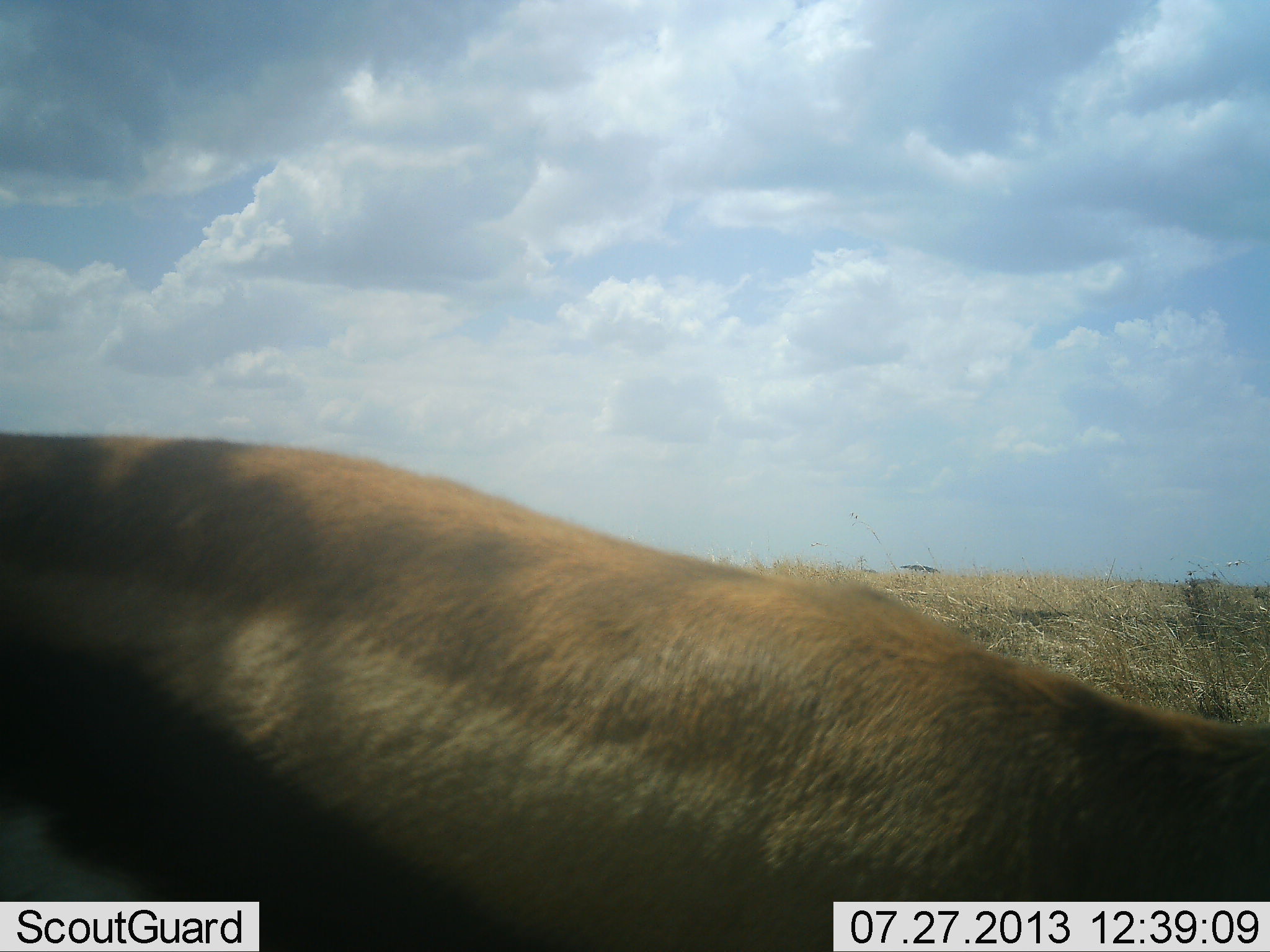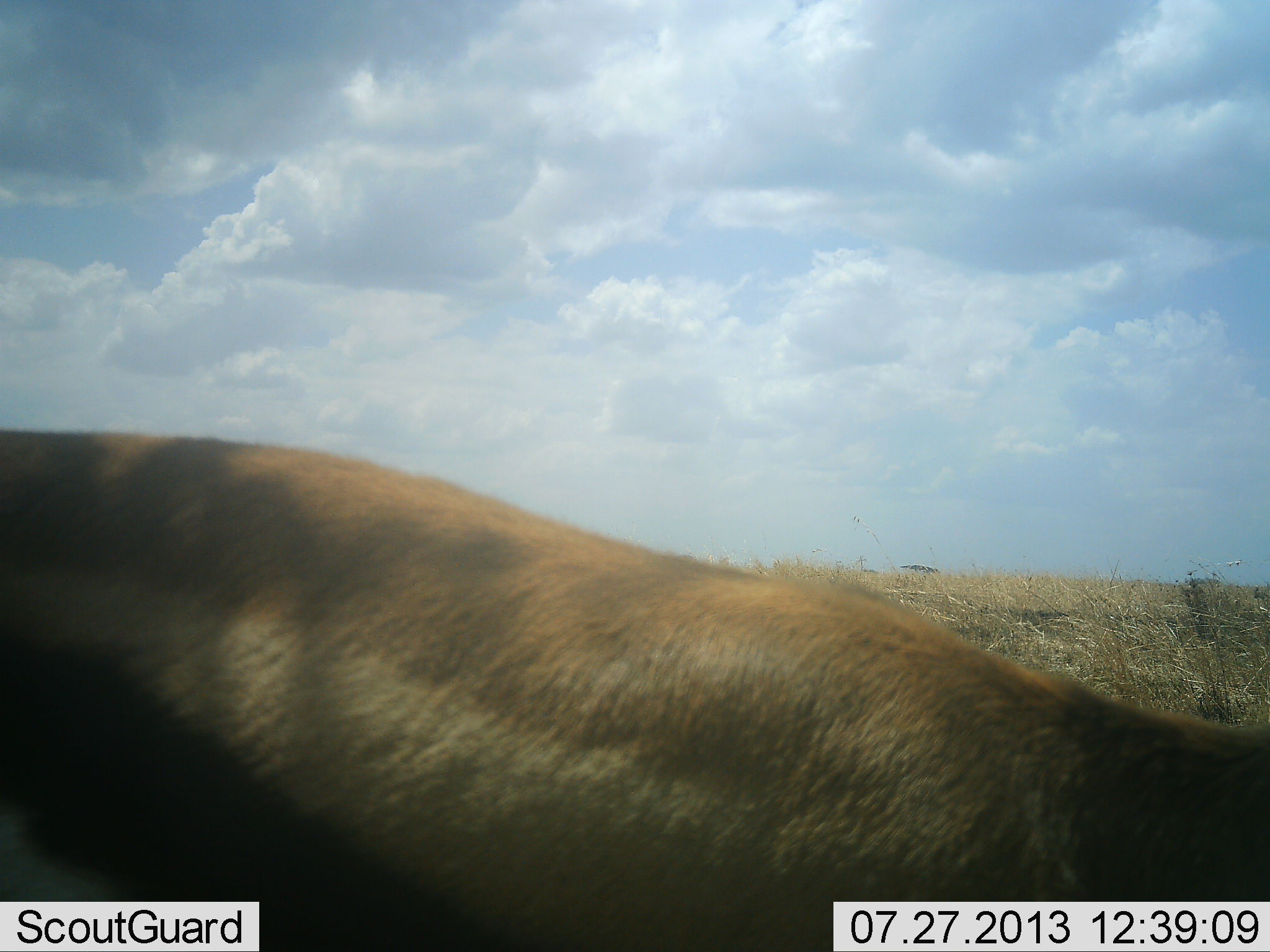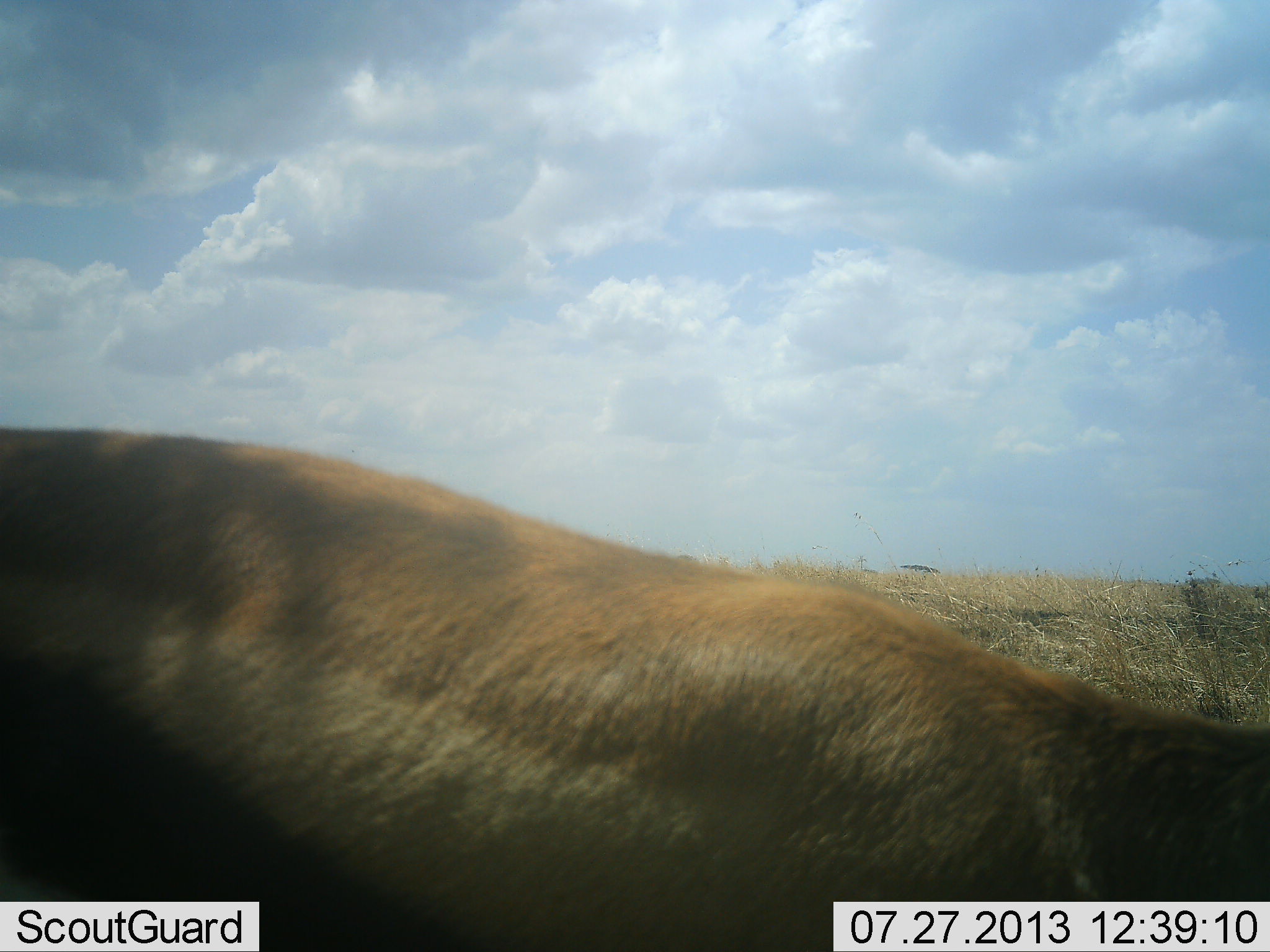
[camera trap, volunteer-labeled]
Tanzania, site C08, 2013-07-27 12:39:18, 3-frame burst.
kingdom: Animalia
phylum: Chordata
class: Mammalia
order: Artiodactyla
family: Bovidae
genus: Eudorcas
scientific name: Eudorcas thomsonii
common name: thomson's gazelle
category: gazellethomsons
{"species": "gazellethomsons (thomson's gazelle) (Eudorcas thomsonii)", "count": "1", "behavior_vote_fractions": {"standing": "93%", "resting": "0%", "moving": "0%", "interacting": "0%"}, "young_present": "0%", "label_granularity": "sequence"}